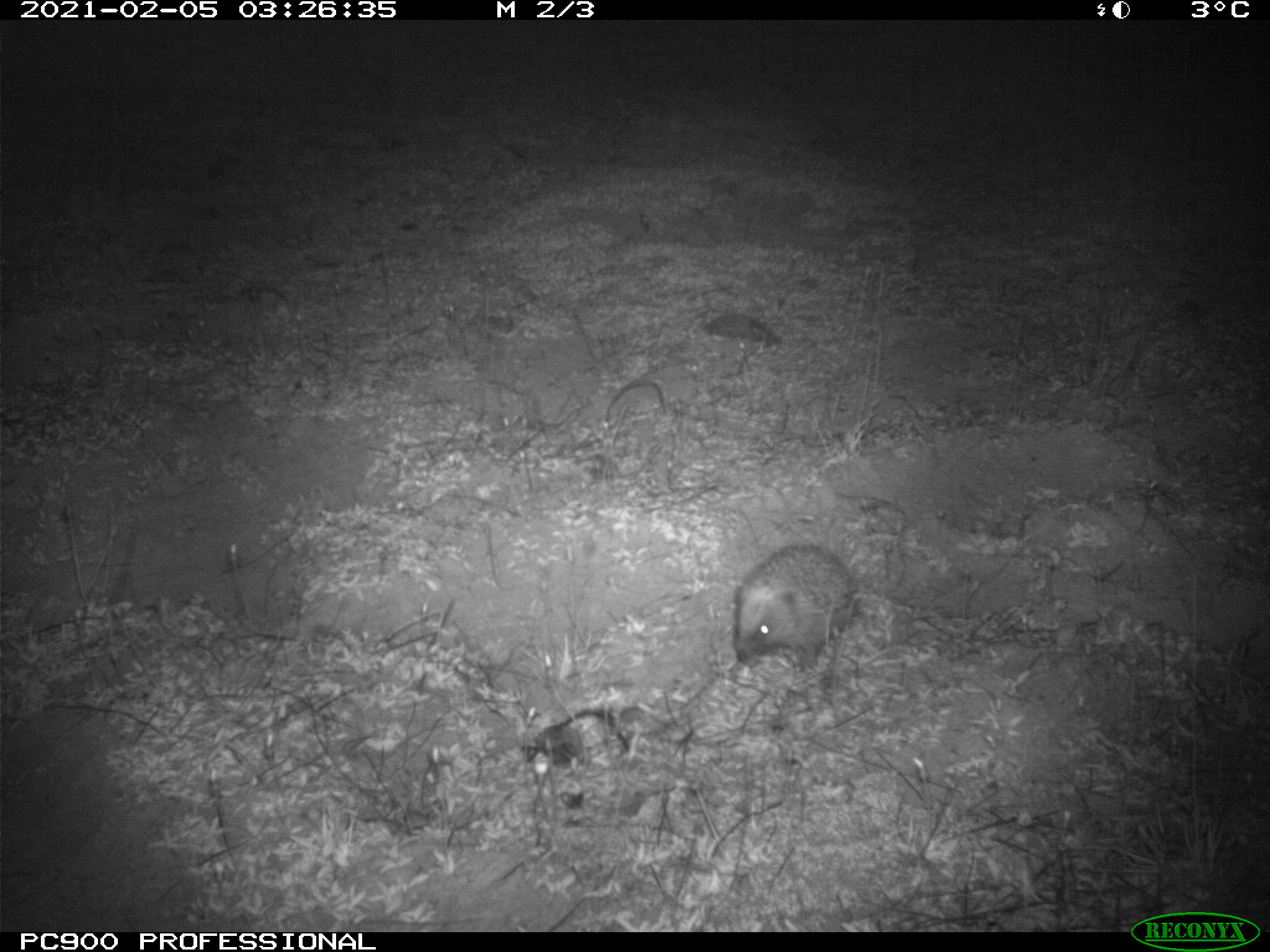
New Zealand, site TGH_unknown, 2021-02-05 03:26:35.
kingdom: Animalia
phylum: Chordata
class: Mammalia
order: Eulipotyphla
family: Erinaceidae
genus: Erinaceus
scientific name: Erinaceus europaeus europaeus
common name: european hedgehog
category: hedgehog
Hedgehog (european hedgehog) (Erinaceus europaeus europaeus).